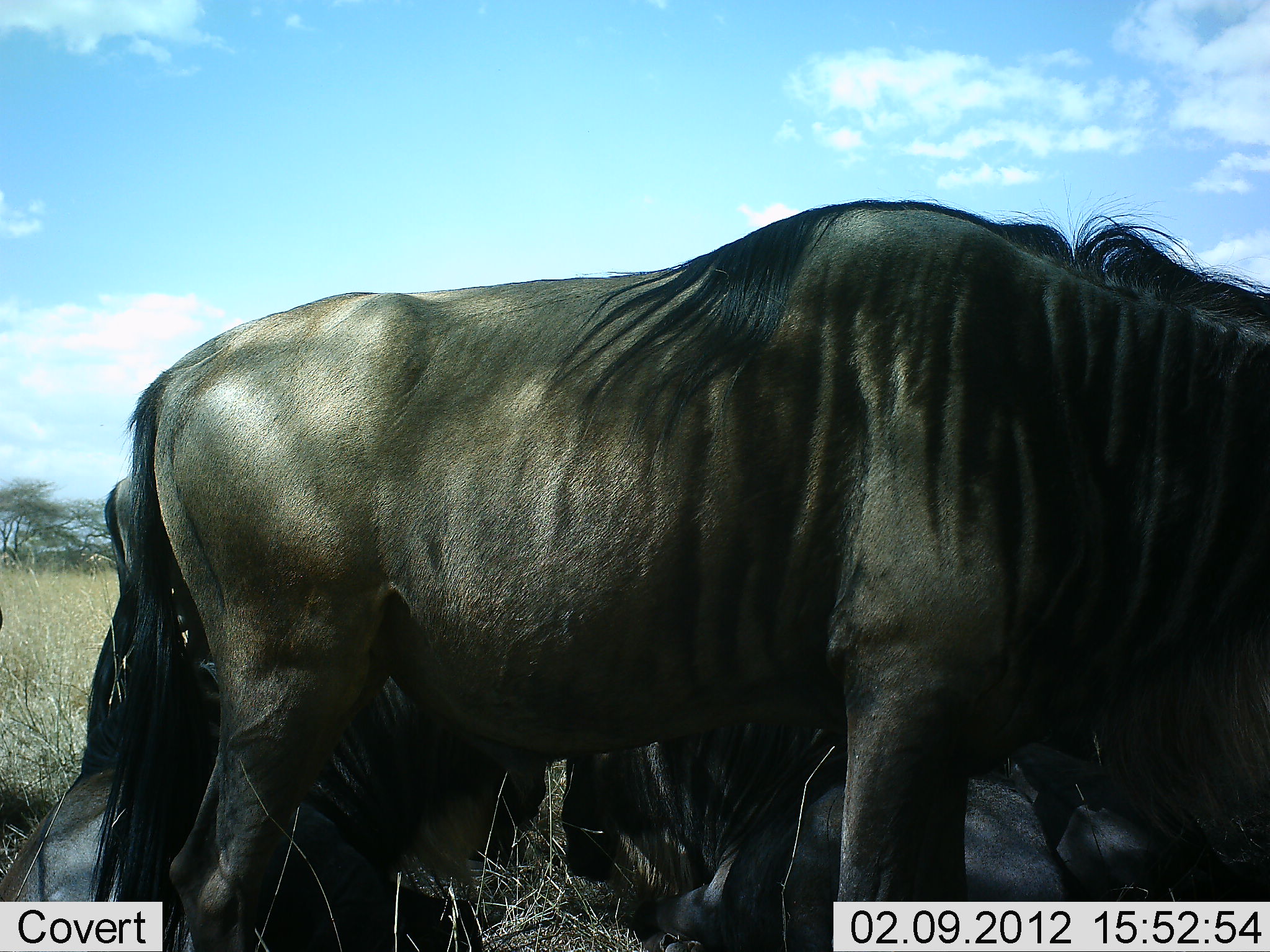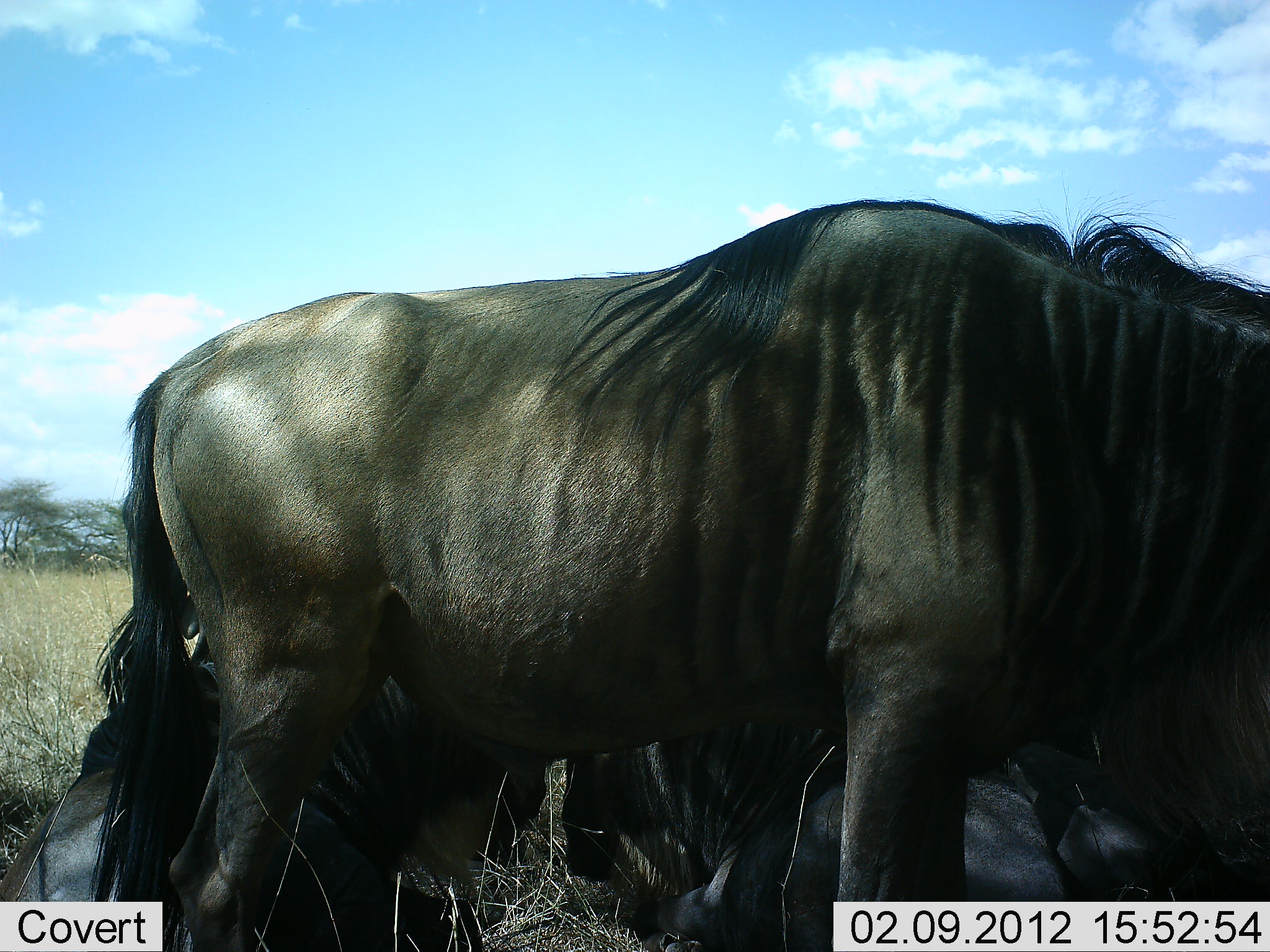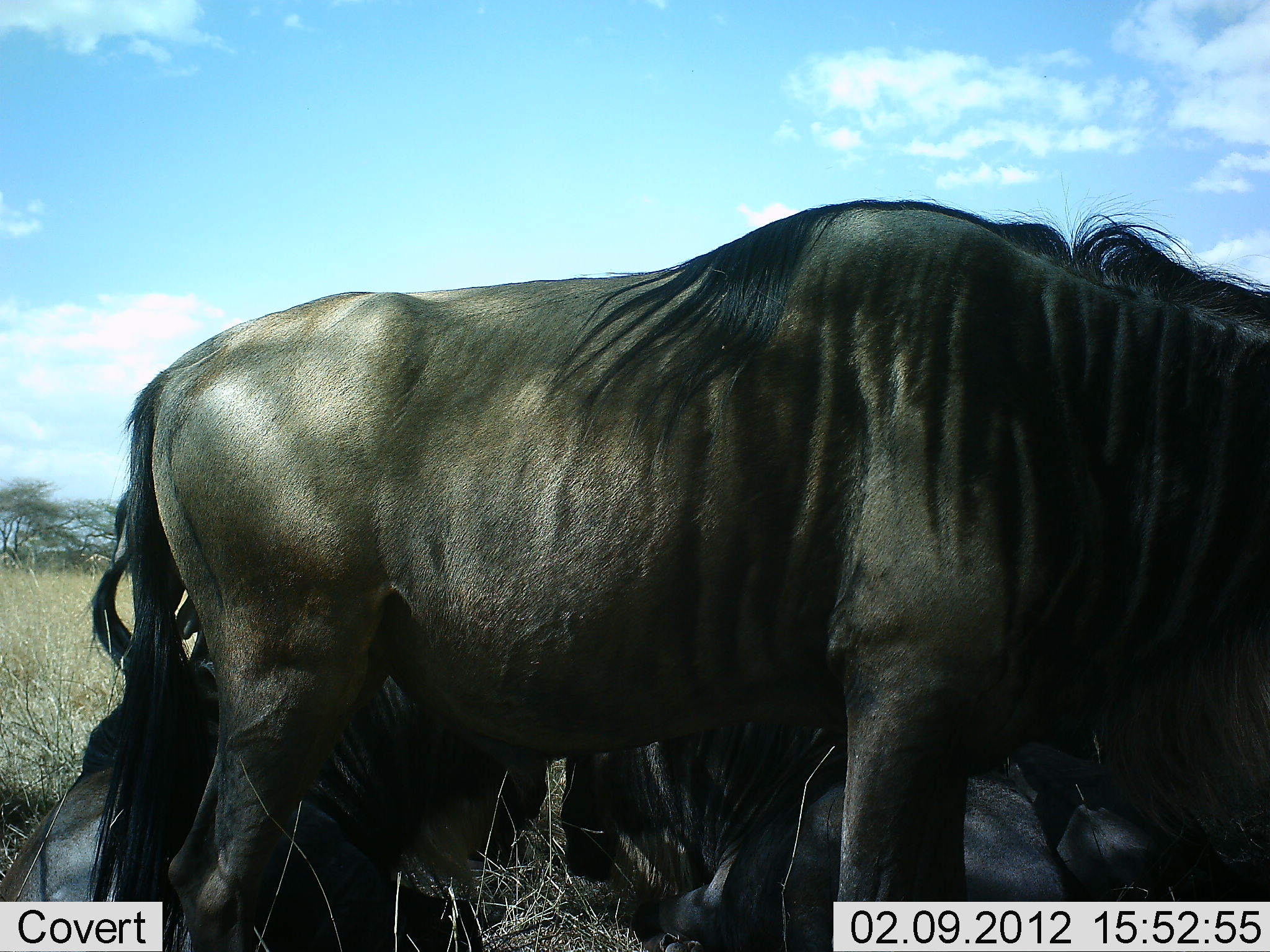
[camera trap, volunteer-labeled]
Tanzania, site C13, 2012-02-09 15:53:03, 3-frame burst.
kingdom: Animalia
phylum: Chordata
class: Mammalia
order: Artiodactyla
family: Bovidae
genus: Connochaetes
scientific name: Connochaetes taurinus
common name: blue wildebeest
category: wildebeest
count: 4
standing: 76%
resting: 86%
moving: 0%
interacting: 0%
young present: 0%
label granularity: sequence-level